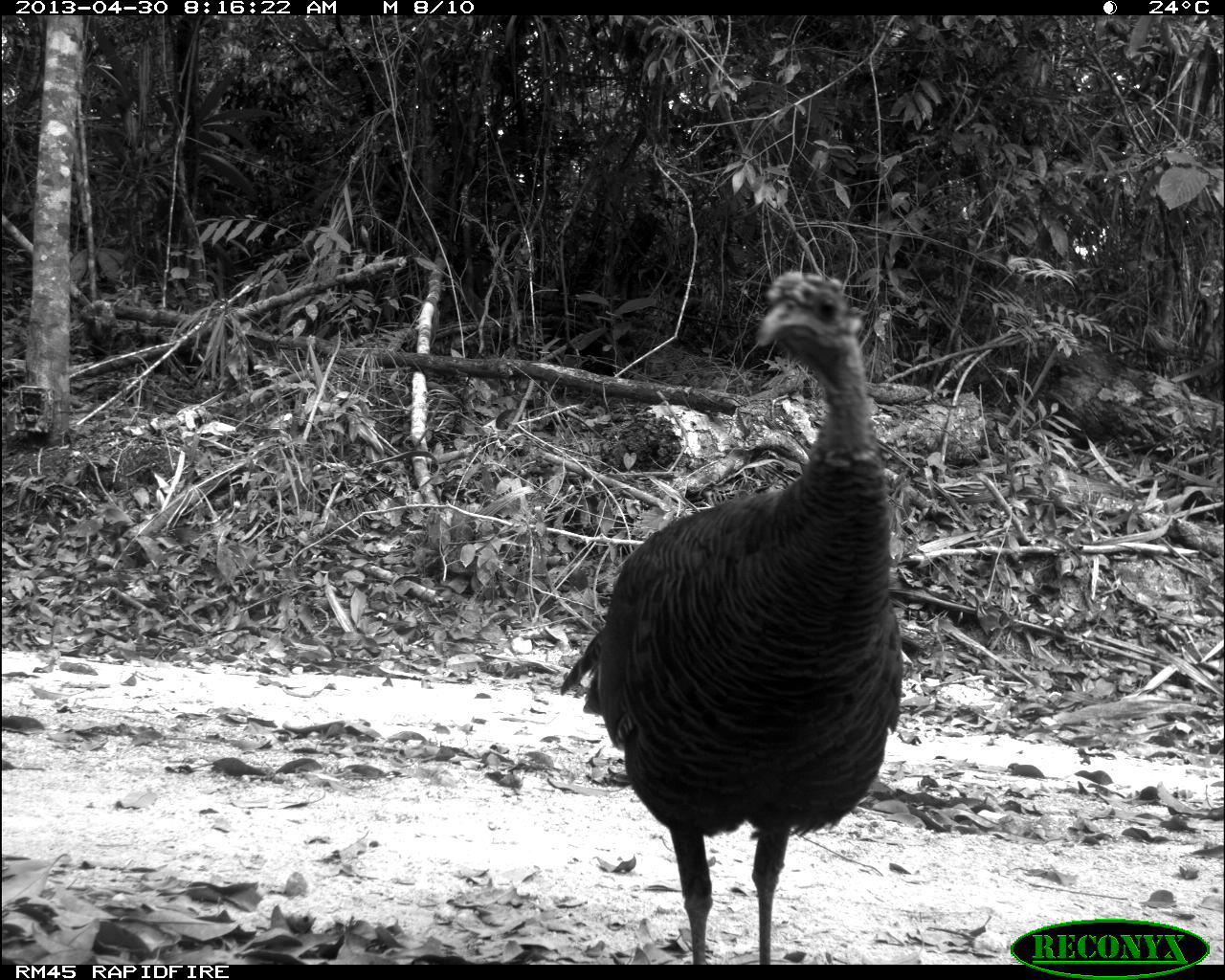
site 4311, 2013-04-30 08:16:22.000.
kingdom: Animalia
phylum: Chordata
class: Aves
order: Galliformes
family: Phasianidae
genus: Meleagris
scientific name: Meleagris ocellata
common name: ocellated turkey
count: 1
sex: female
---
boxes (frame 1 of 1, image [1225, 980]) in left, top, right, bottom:
meleagris ocellata: 554, 265, 906, 963